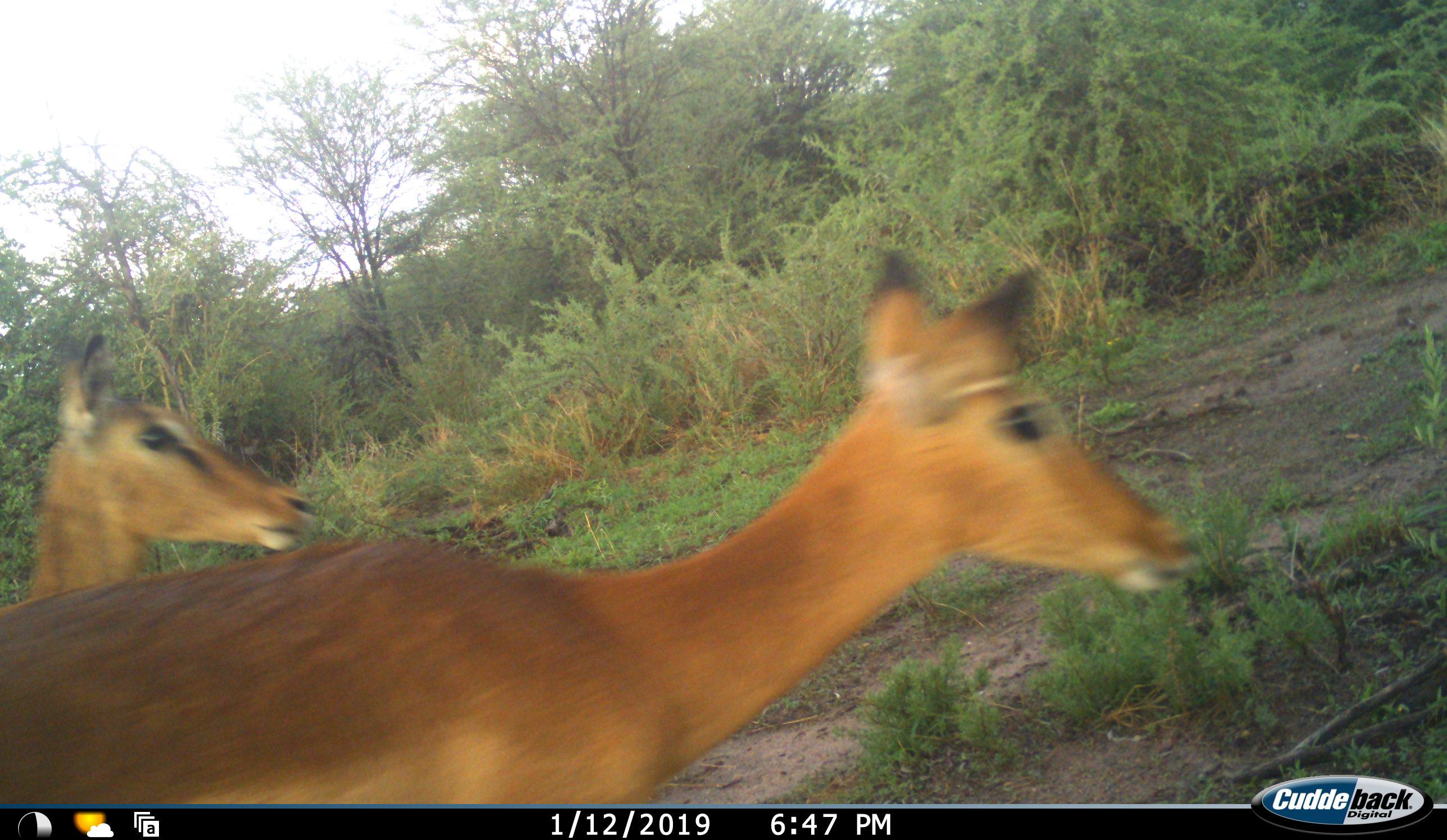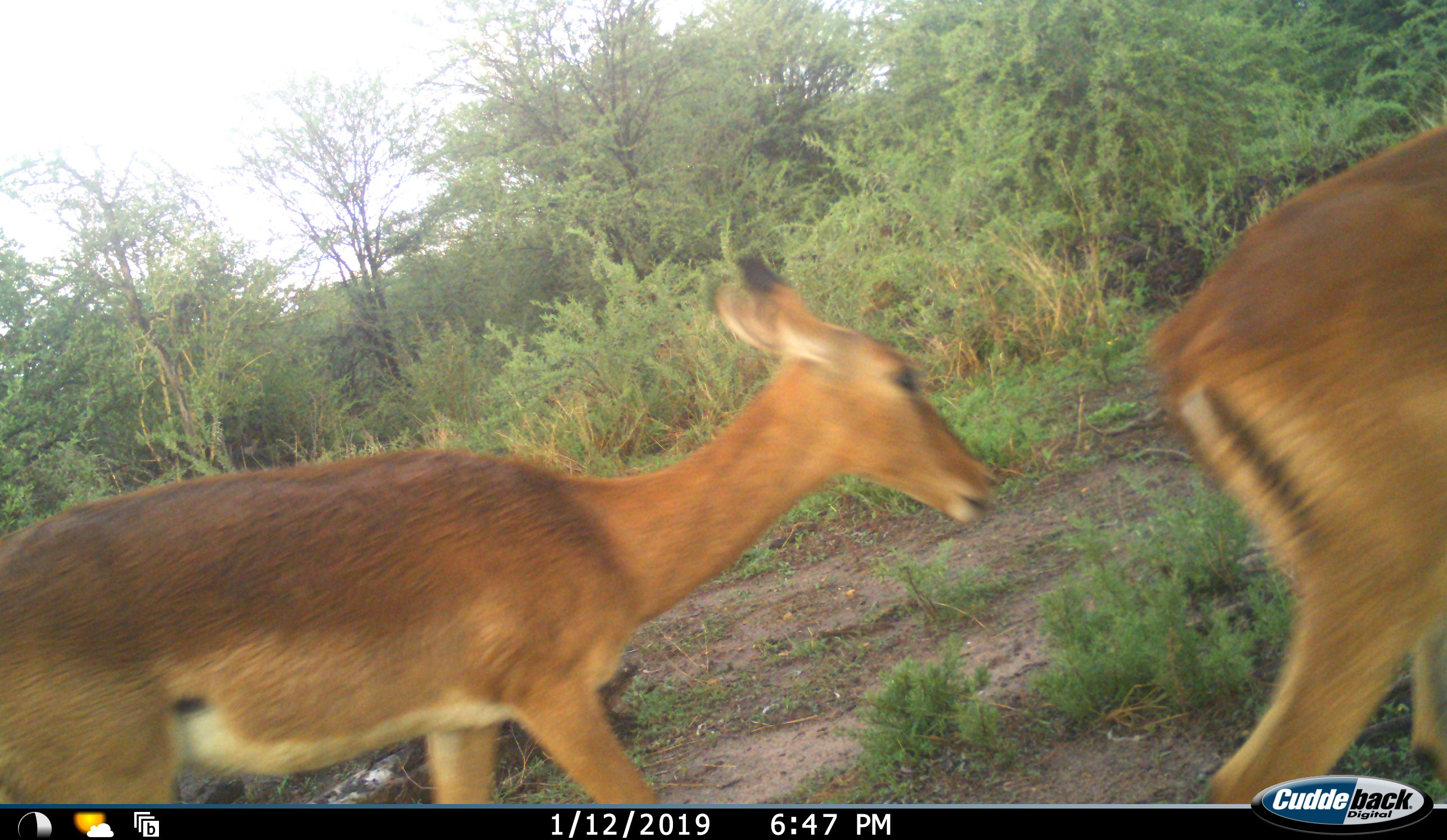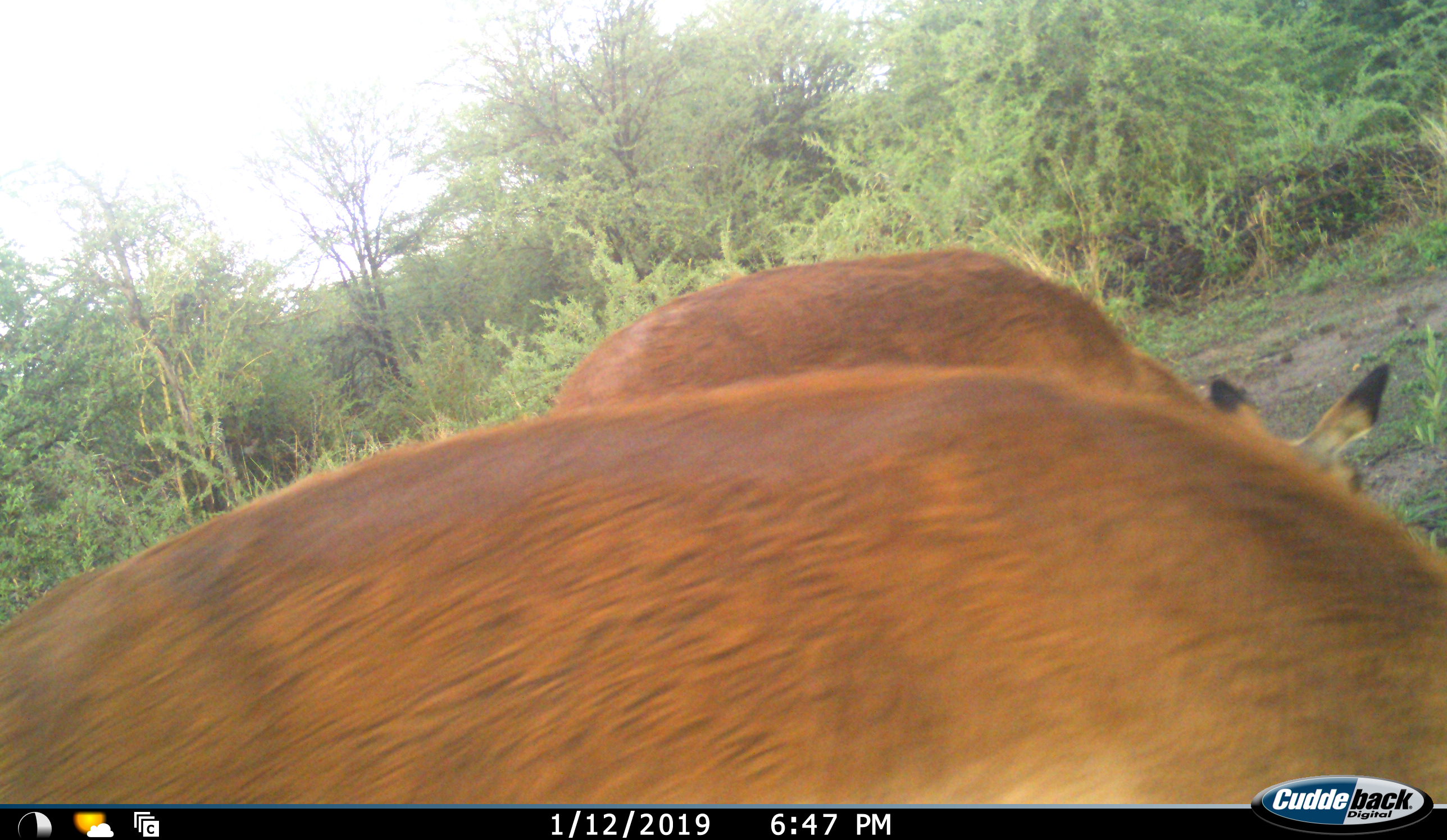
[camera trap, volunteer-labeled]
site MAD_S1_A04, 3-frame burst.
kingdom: Animalia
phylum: Chordata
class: Mammalia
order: Artiodactyla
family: Bovidae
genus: Aepyceros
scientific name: Aepyceros melampus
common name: impala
Impala (Aepyceros melampus), count 2. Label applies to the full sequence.